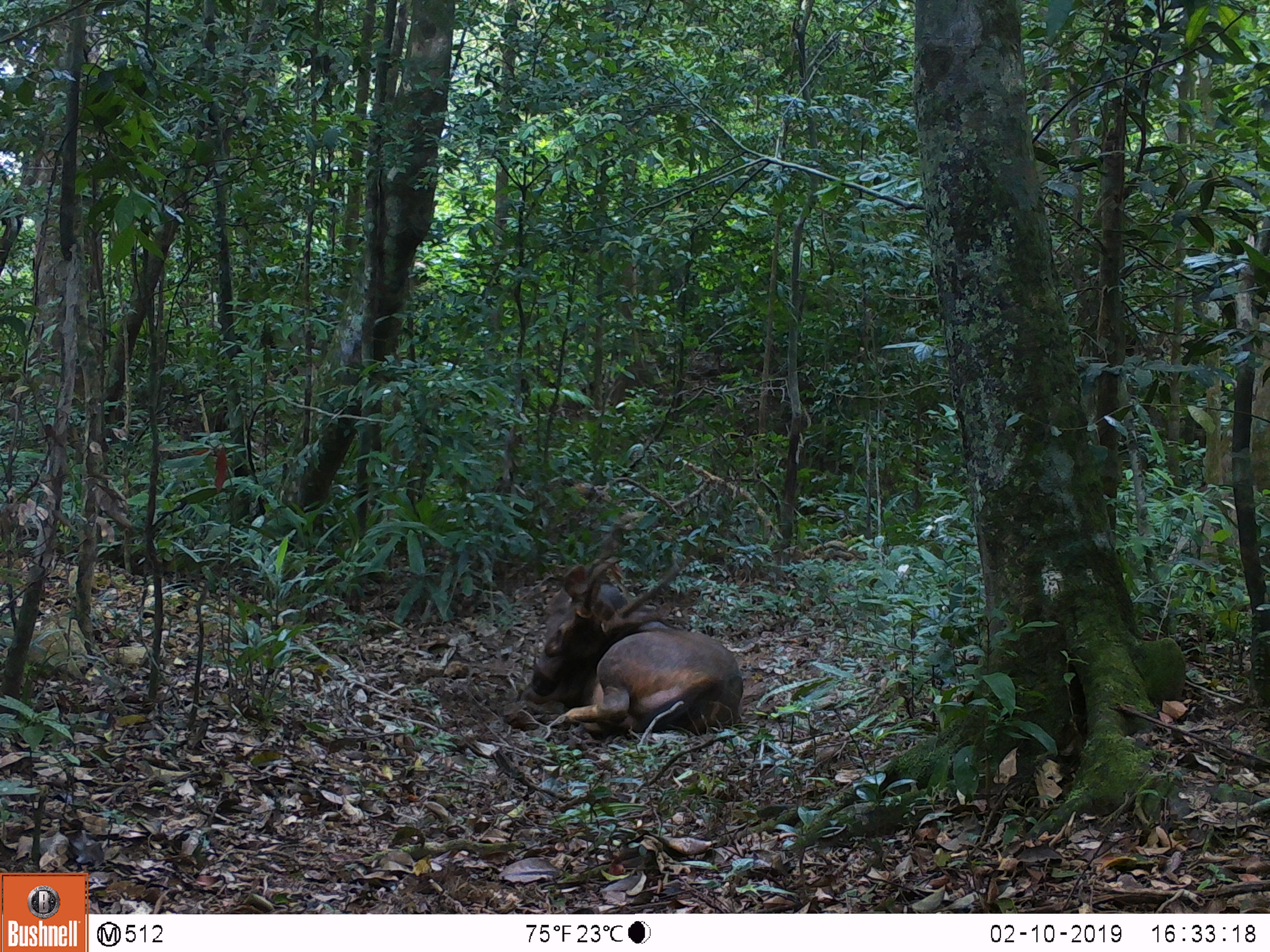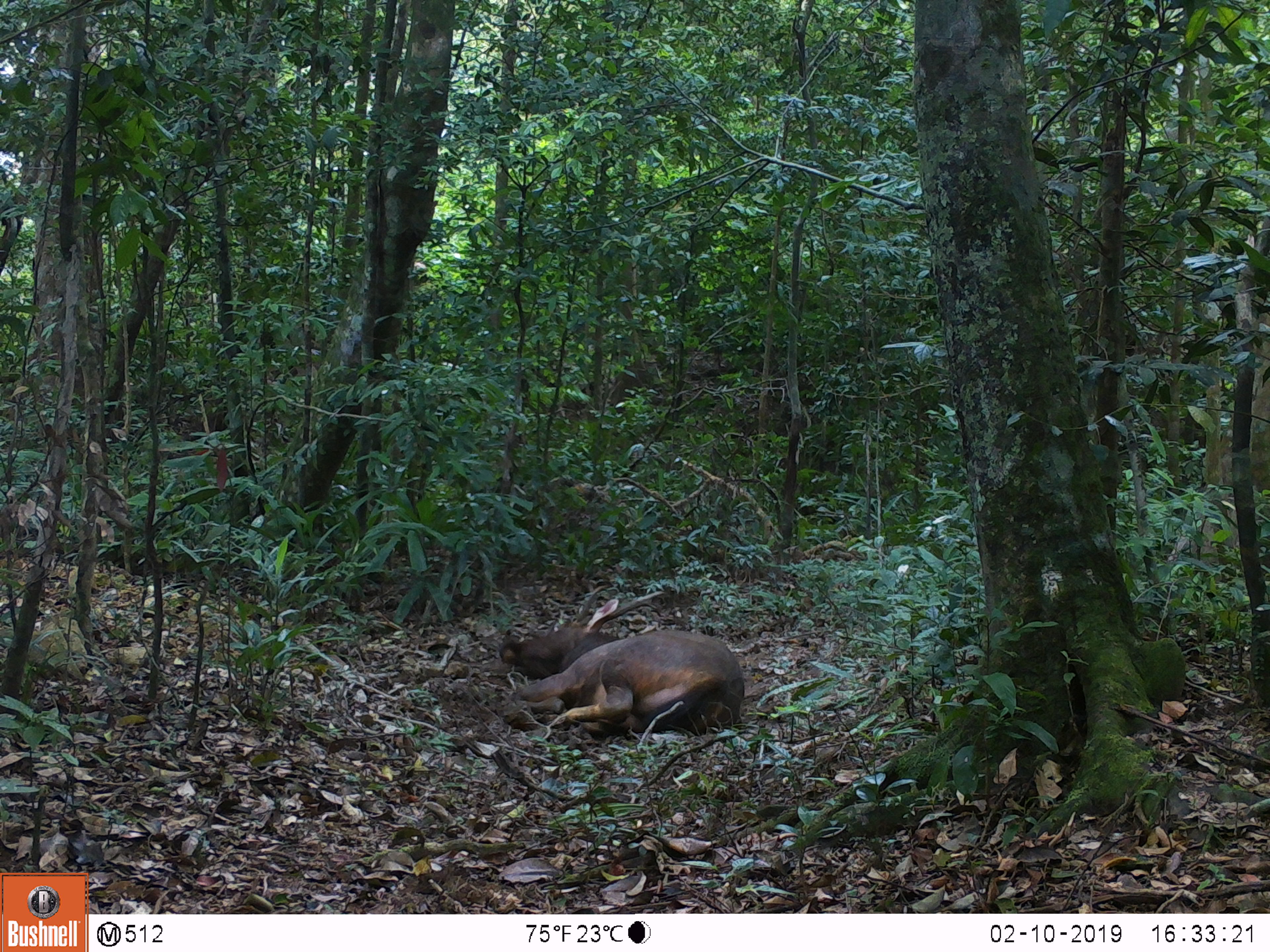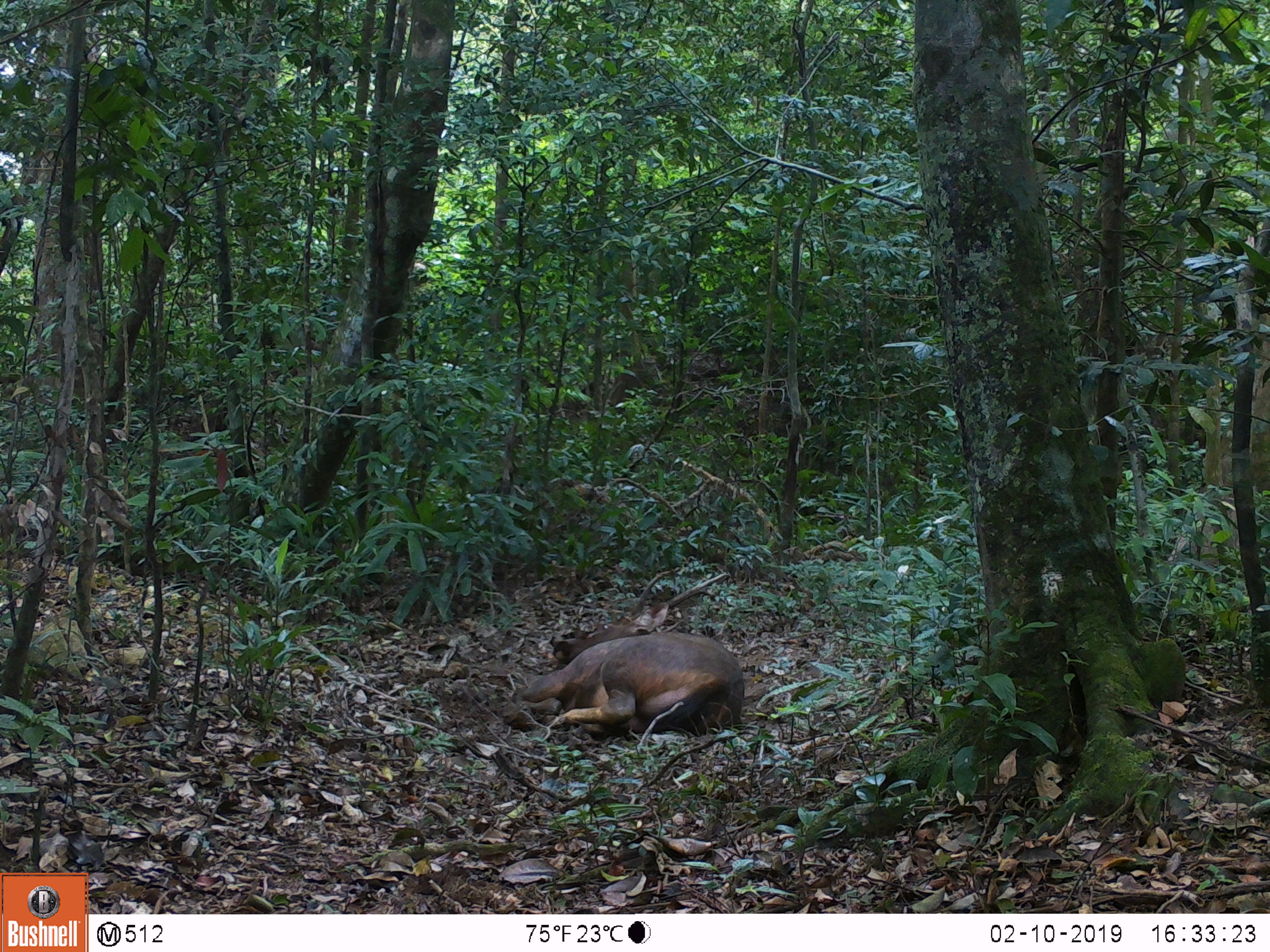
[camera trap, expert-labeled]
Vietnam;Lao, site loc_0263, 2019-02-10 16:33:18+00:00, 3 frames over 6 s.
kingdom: Animalia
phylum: Chordata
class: Mammalia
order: Artiodactyla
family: Cervidae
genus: Rusa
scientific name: Rusa unicolor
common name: sambar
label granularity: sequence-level